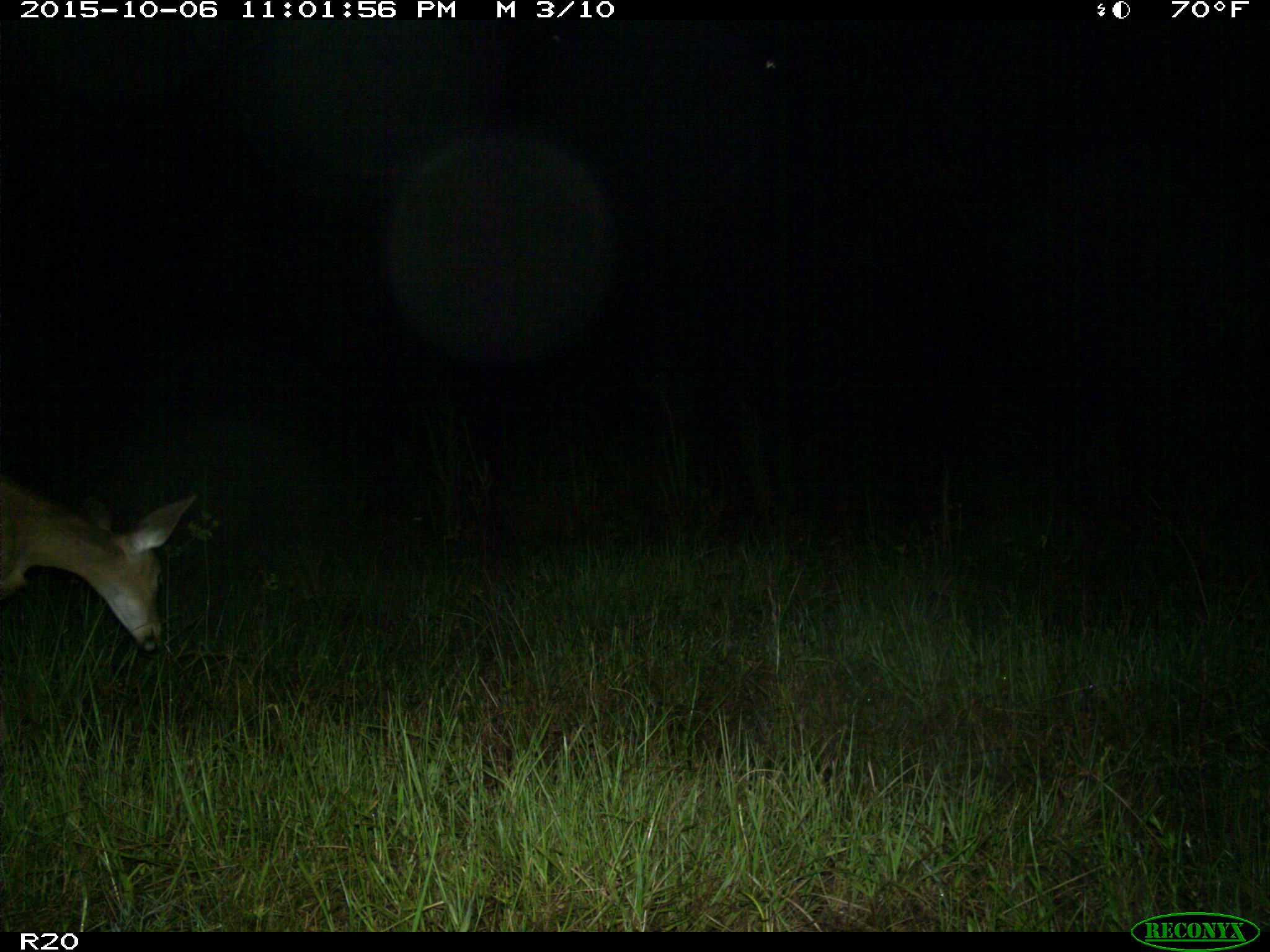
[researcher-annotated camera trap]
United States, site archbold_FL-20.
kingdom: Animalia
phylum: Chordata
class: Mammalia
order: Artiodactyla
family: Cervidae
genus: Odocoileus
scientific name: Odocoileus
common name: deer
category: unidentified deer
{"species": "unidentified deer (deer) (Odocoileus)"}